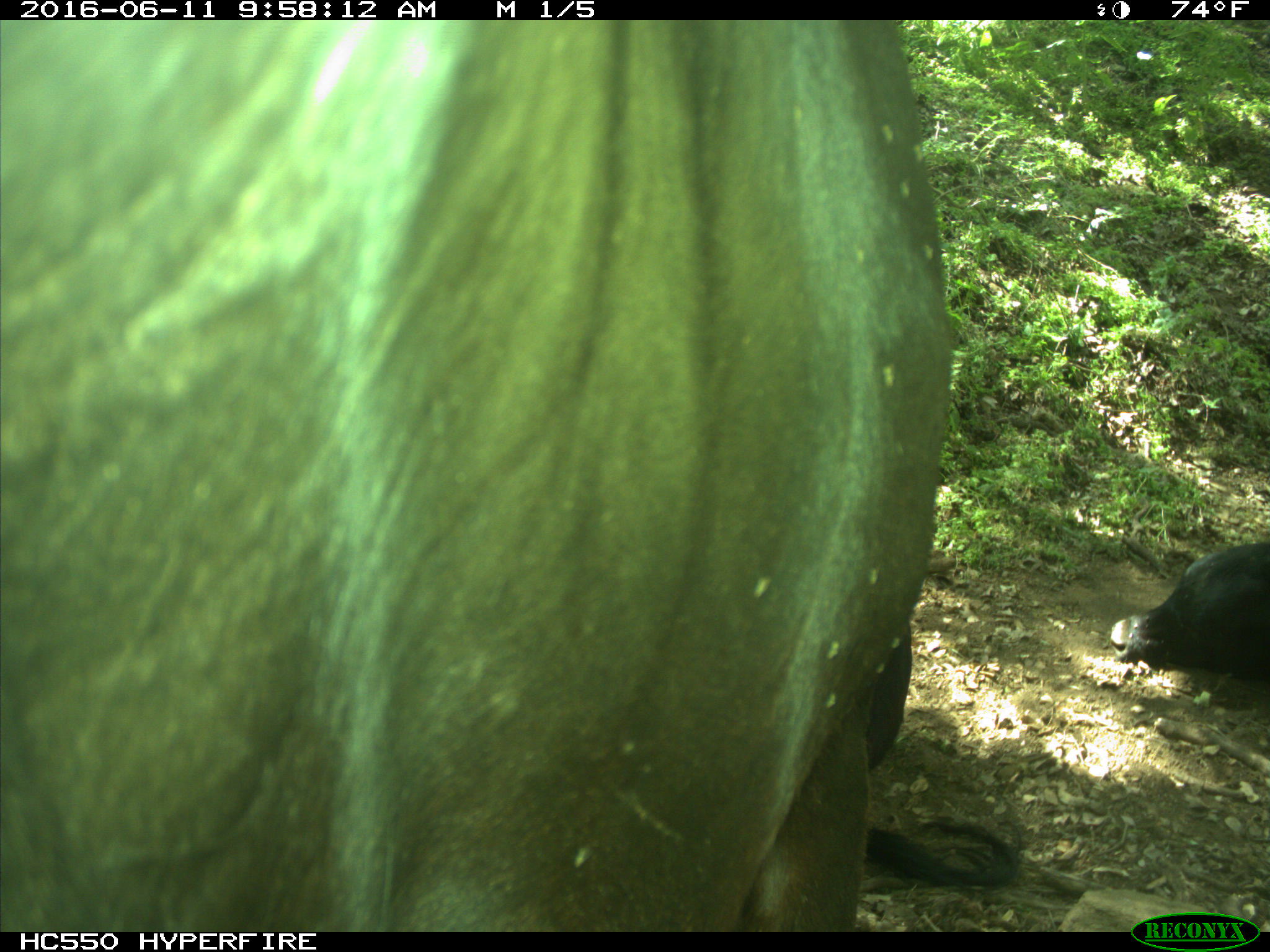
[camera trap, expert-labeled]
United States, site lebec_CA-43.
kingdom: Animalia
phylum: Chordata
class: Mammalia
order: Artiodactyla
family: Bovidae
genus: Bos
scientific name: Bos taurus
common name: domestic cow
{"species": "Bos taurus (domestic cow)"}